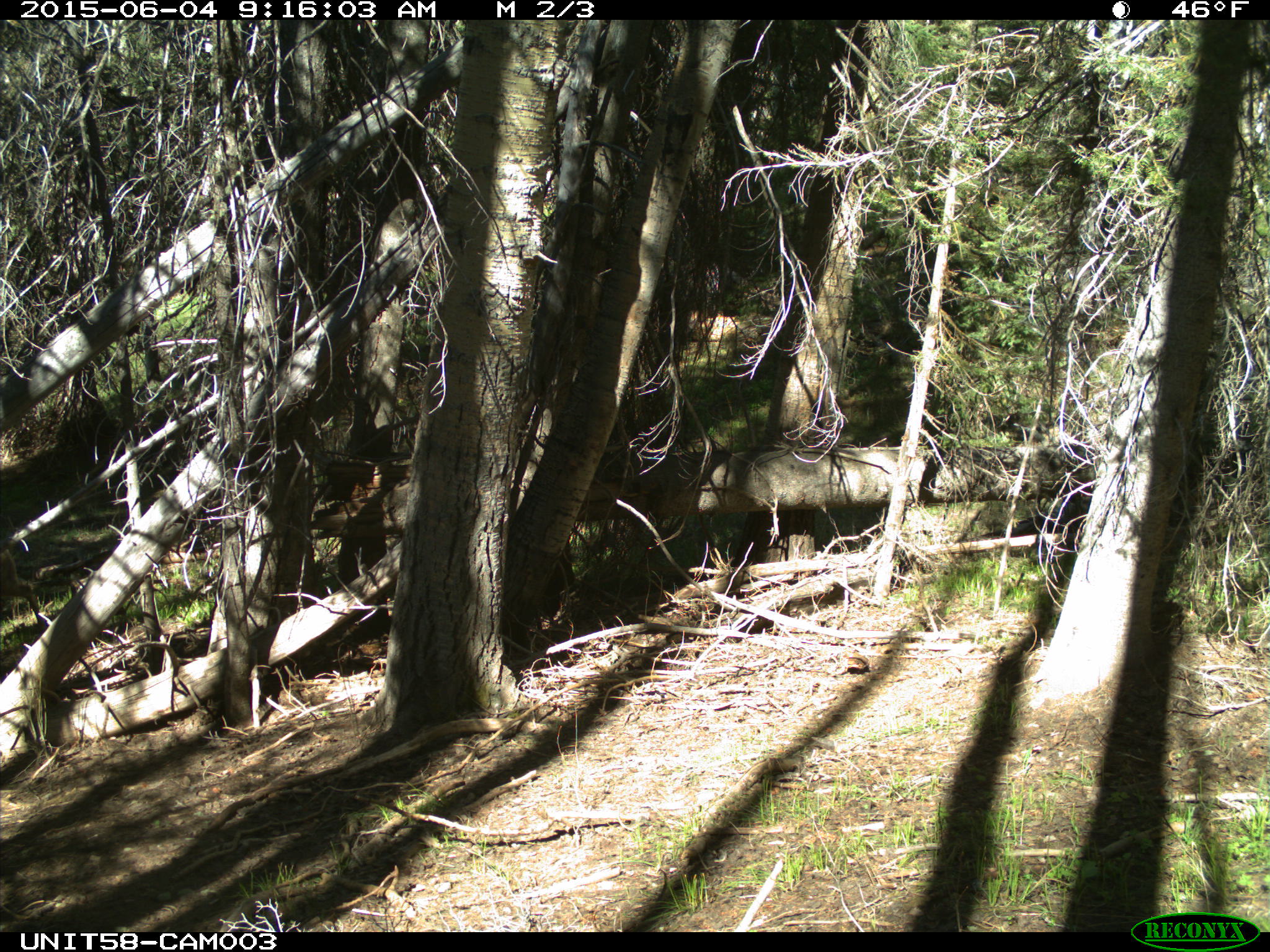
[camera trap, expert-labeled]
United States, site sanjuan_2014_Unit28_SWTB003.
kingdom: Animalia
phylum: Chordata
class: Mammalia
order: Artiodactyla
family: Cervidae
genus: Odocoileus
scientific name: Odocoileus hemionus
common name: mule deer